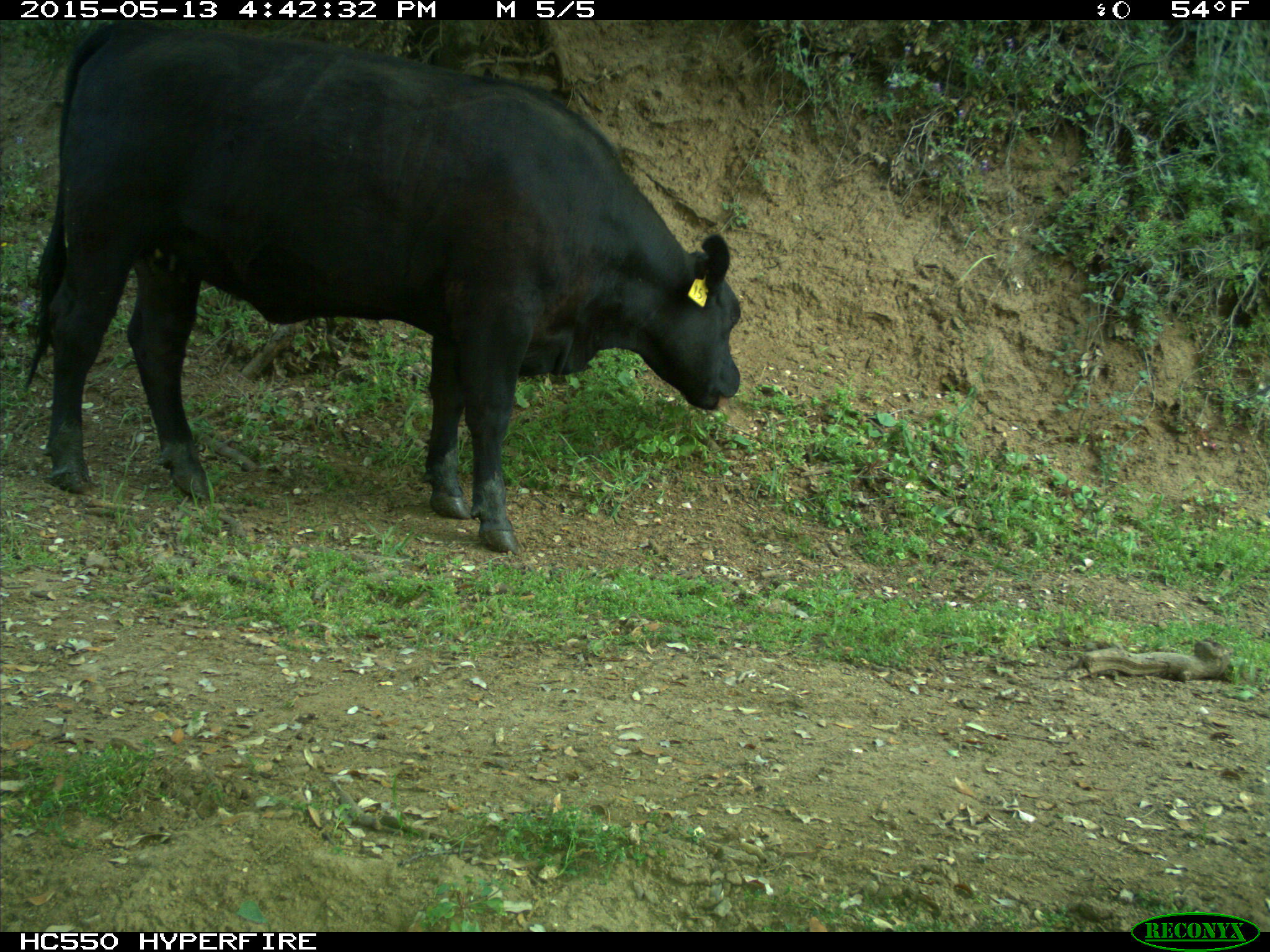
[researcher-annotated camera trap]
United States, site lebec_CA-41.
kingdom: Animalia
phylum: Chordata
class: Mammalia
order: Artiodactyla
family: Bovidae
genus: Bos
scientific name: Bos taurus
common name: domestic cow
Bos taurus (domestic cow).